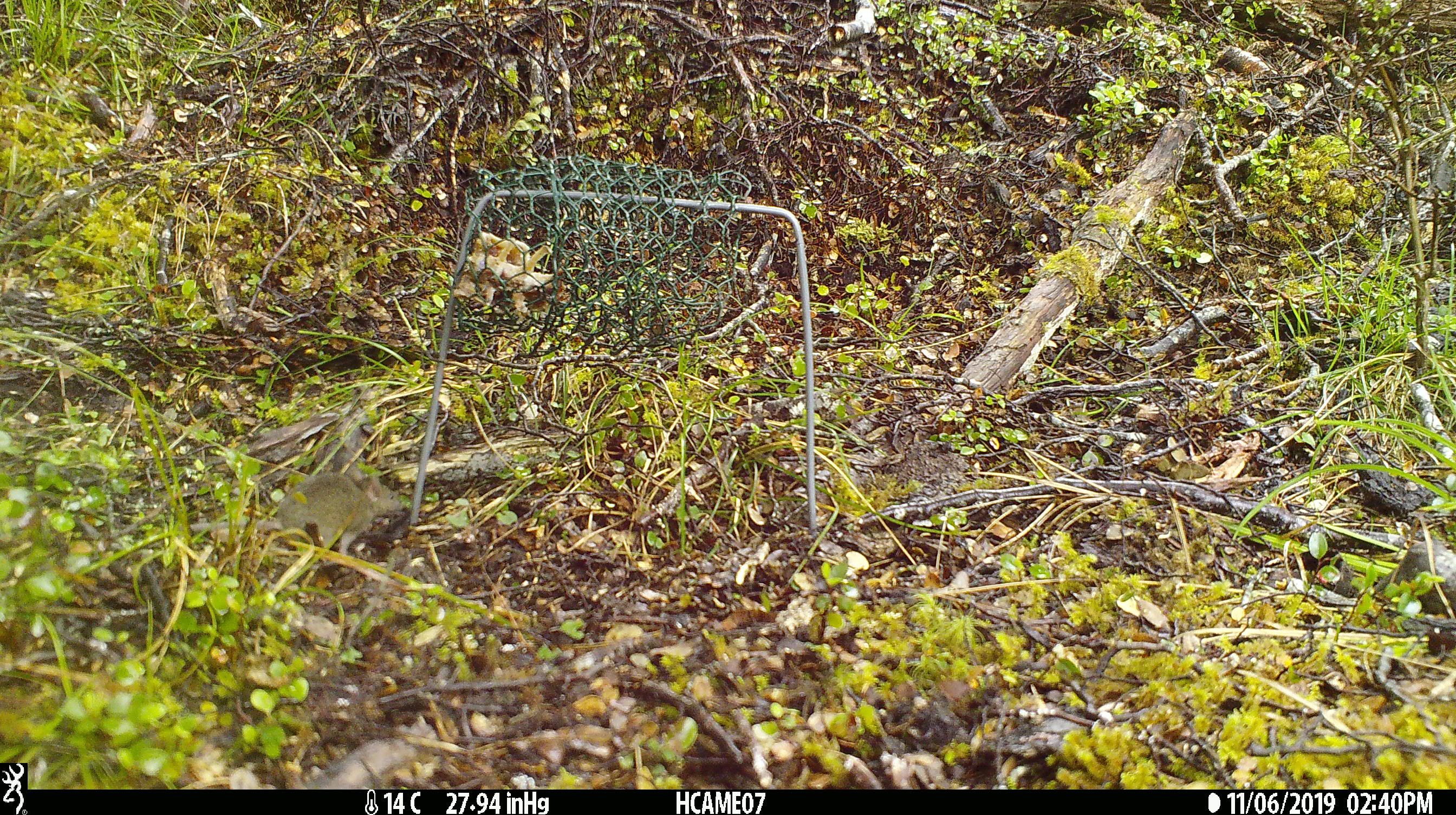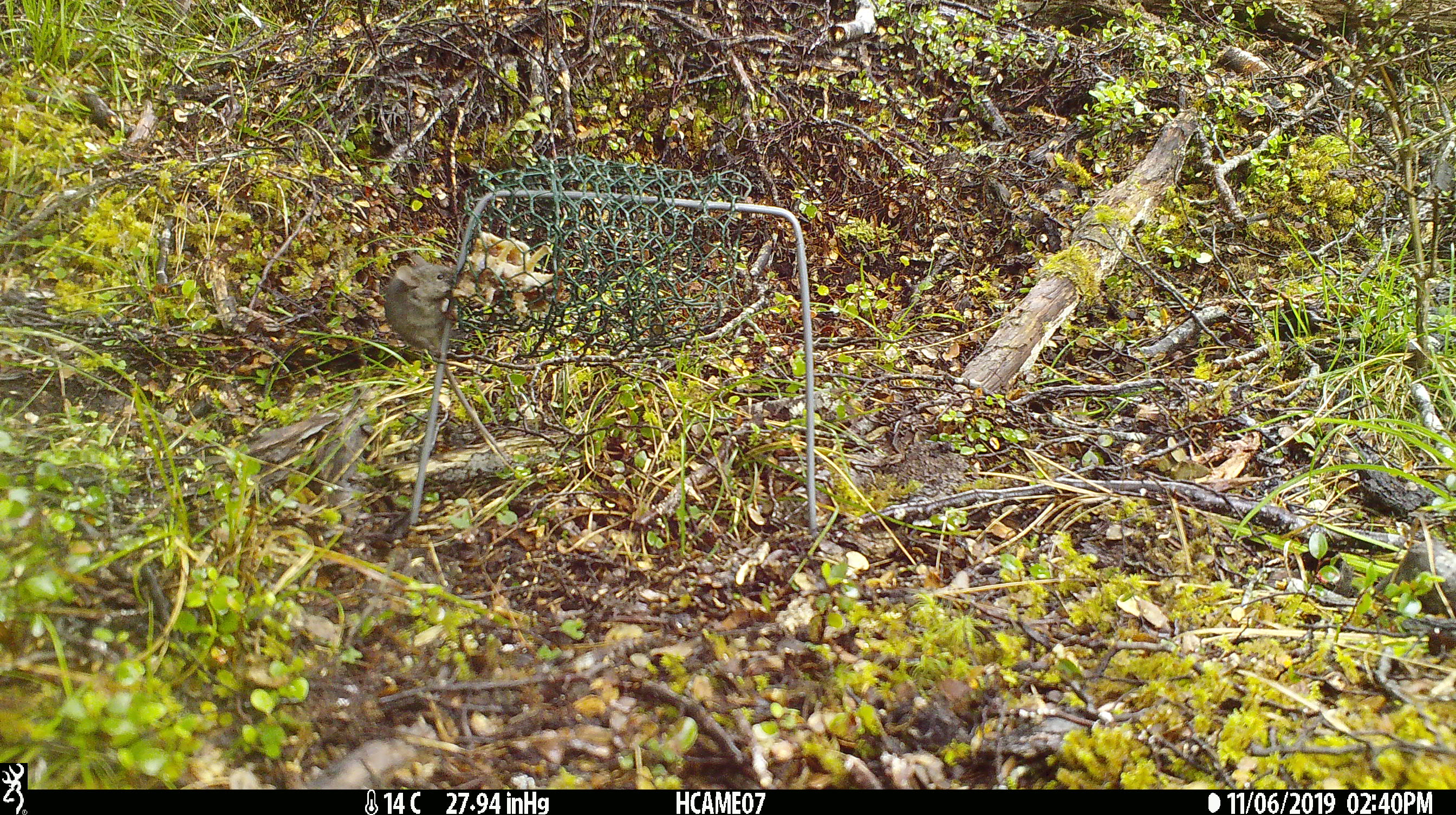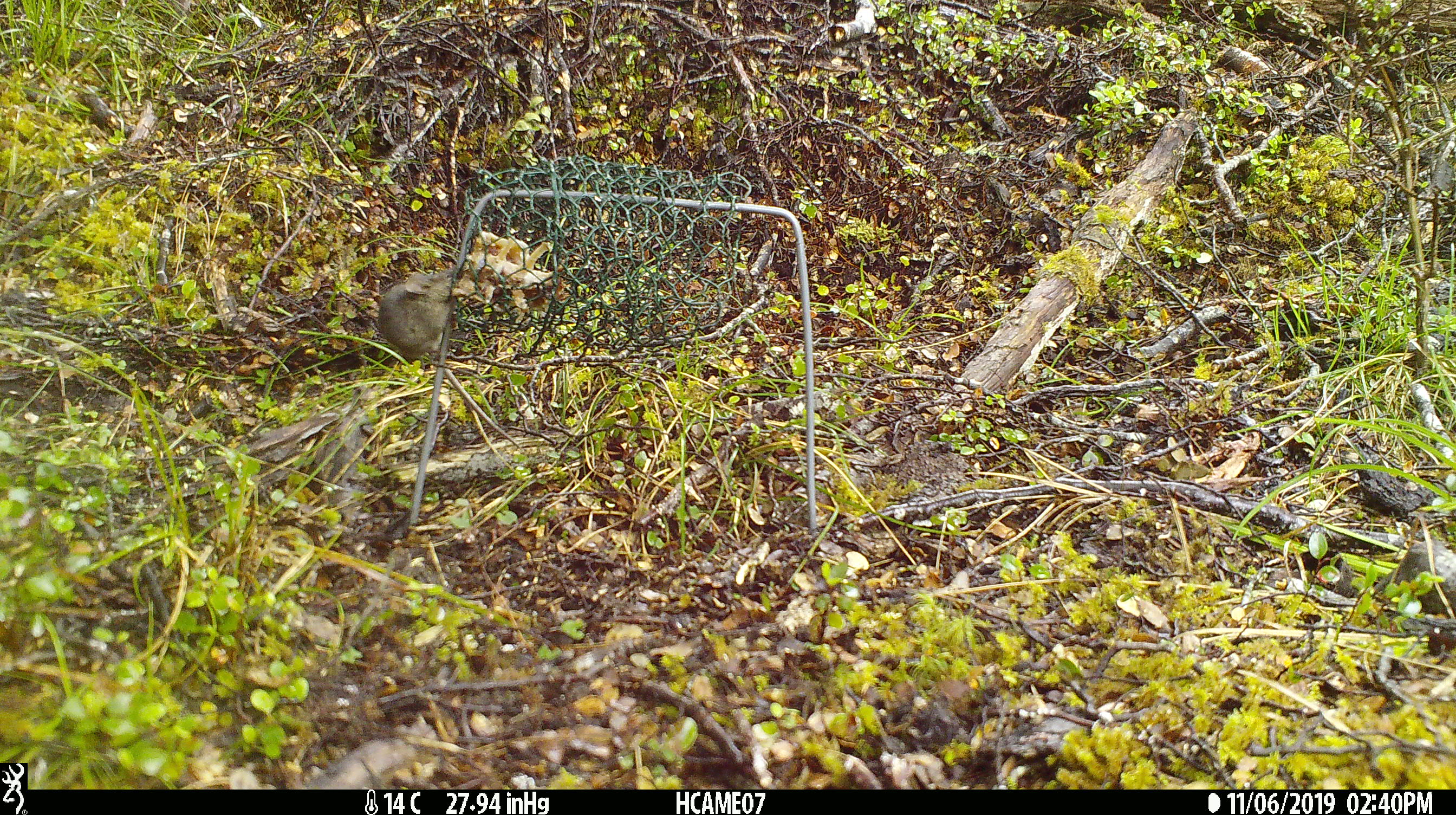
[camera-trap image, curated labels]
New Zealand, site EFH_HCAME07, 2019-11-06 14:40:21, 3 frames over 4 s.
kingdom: Animalia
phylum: Chordata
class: Mammalia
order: Rodentia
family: Muridae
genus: Mus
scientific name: Mus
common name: mouse